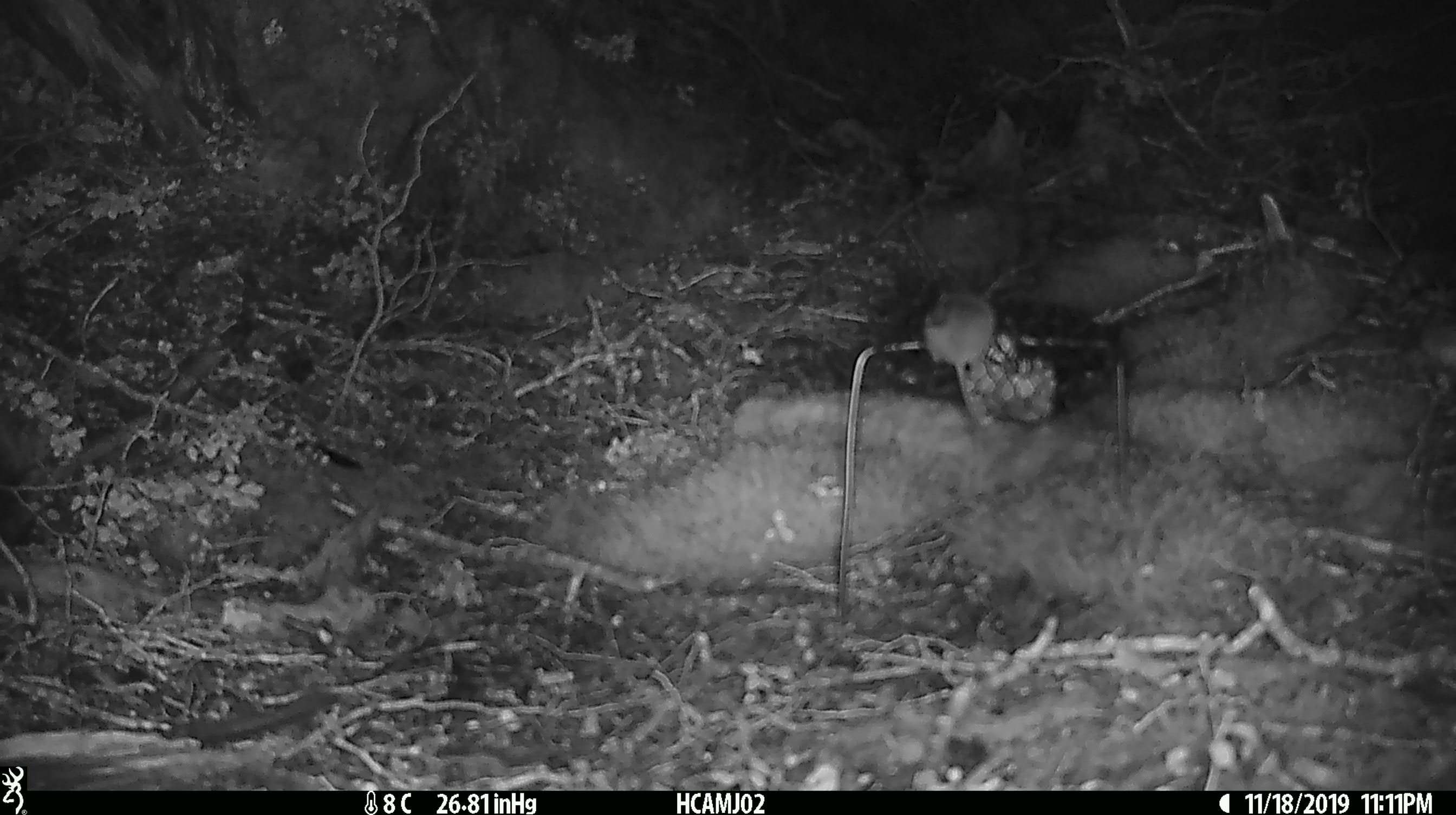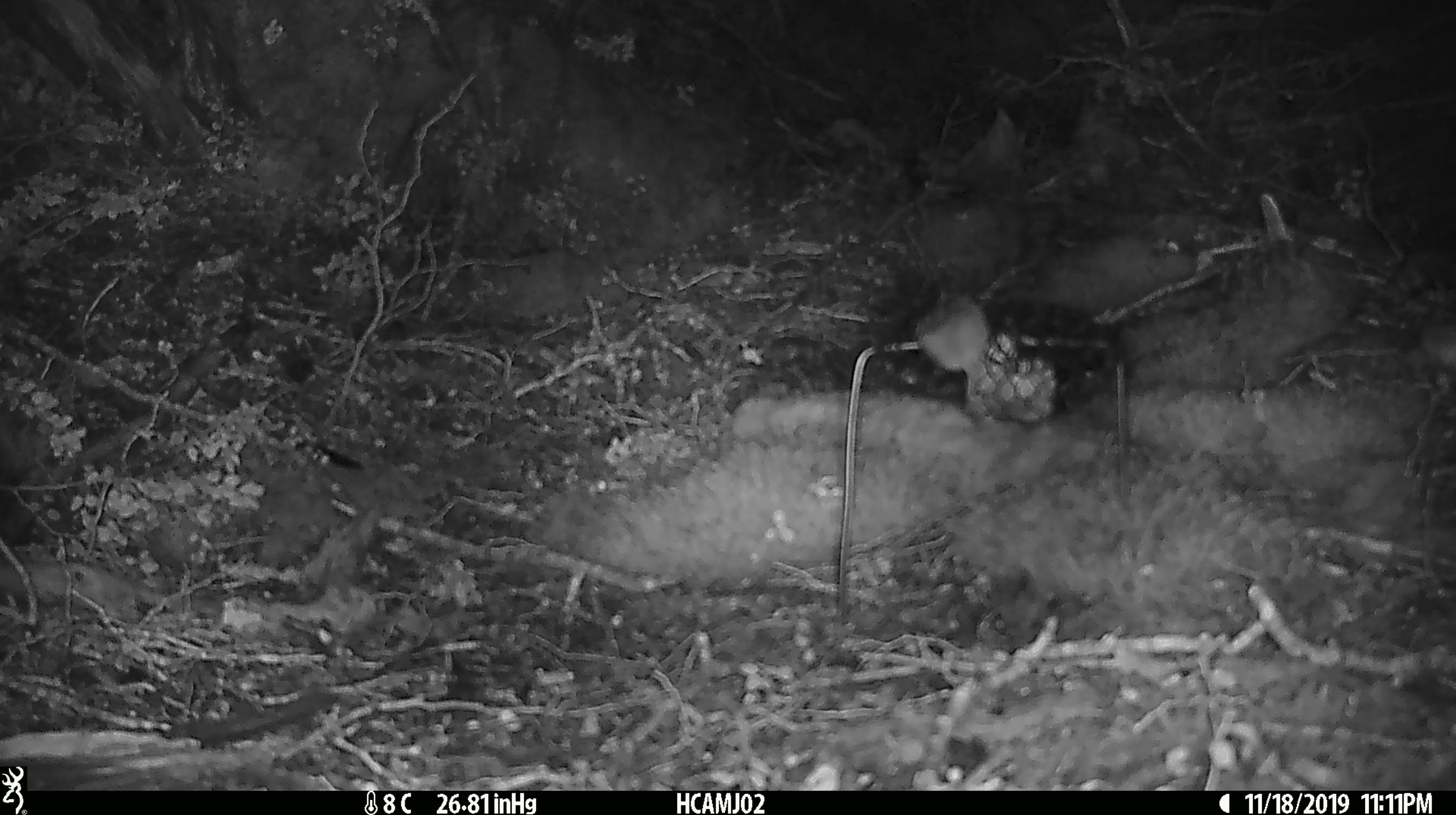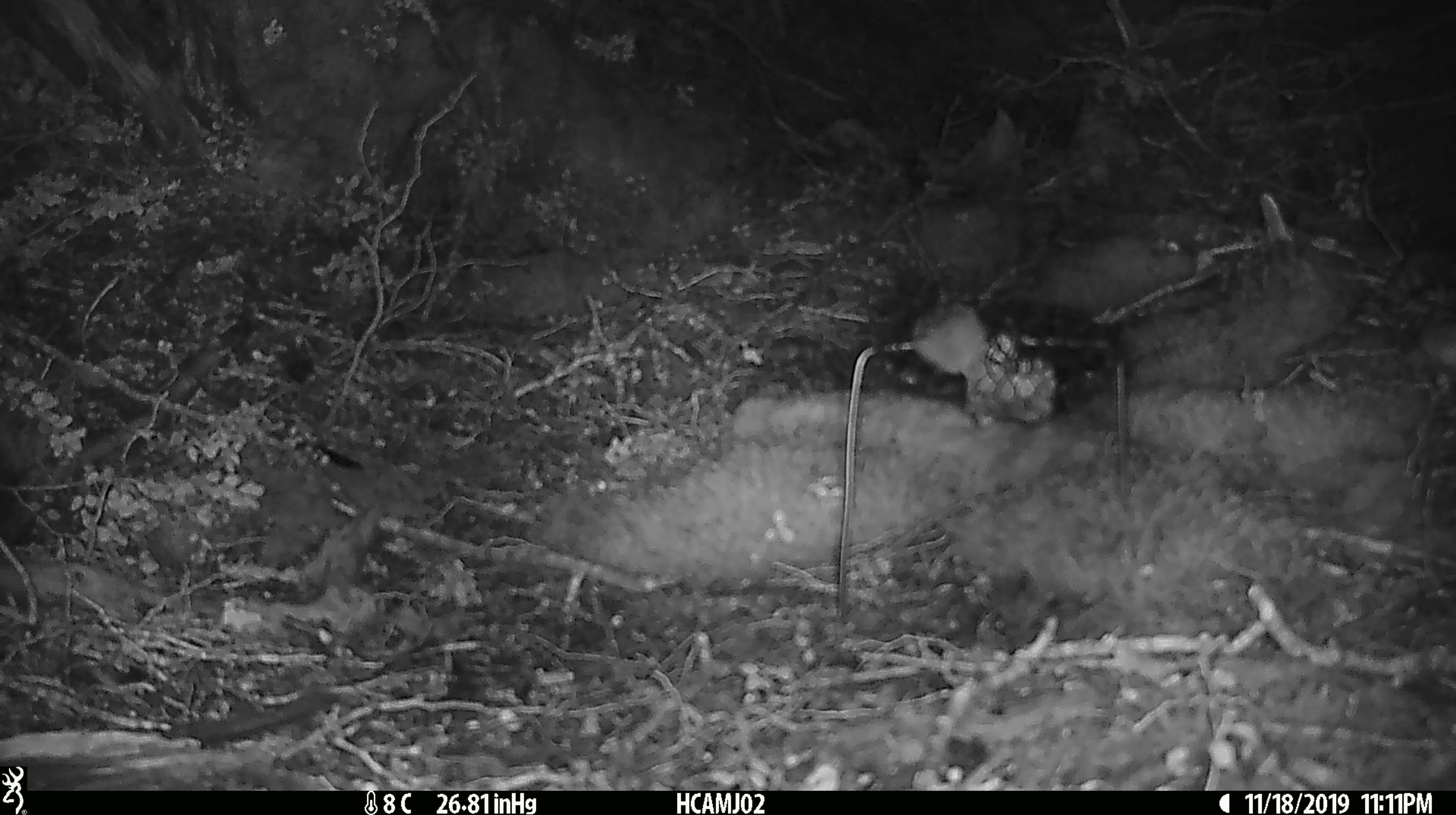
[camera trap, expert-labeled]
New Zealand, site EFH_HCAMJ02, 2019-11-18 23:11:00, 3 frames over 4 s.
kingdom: Animalia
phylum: Chordata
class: Mammalia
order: Rodentia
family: Muridae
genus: Mus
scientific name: Mus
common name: mouse